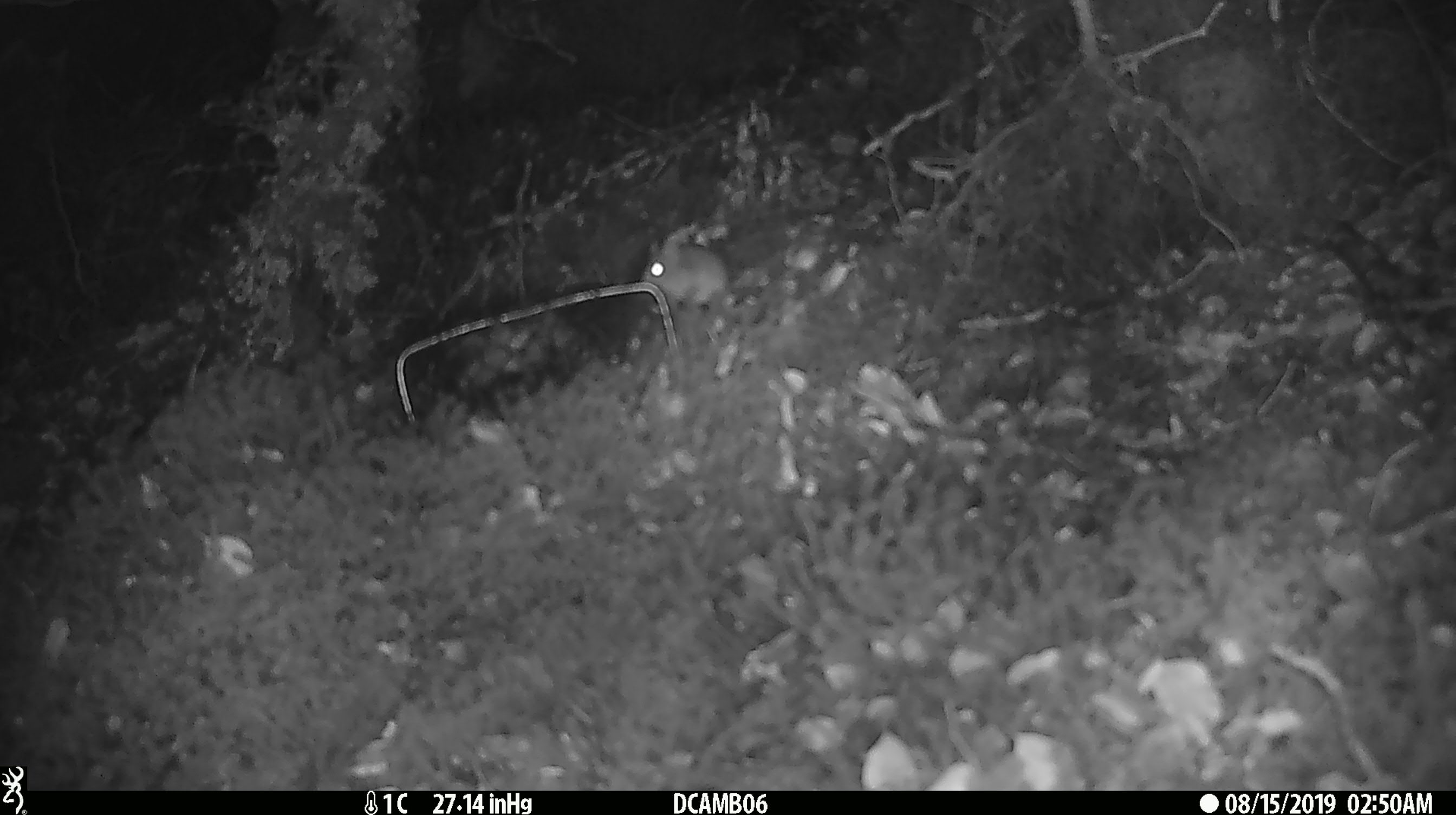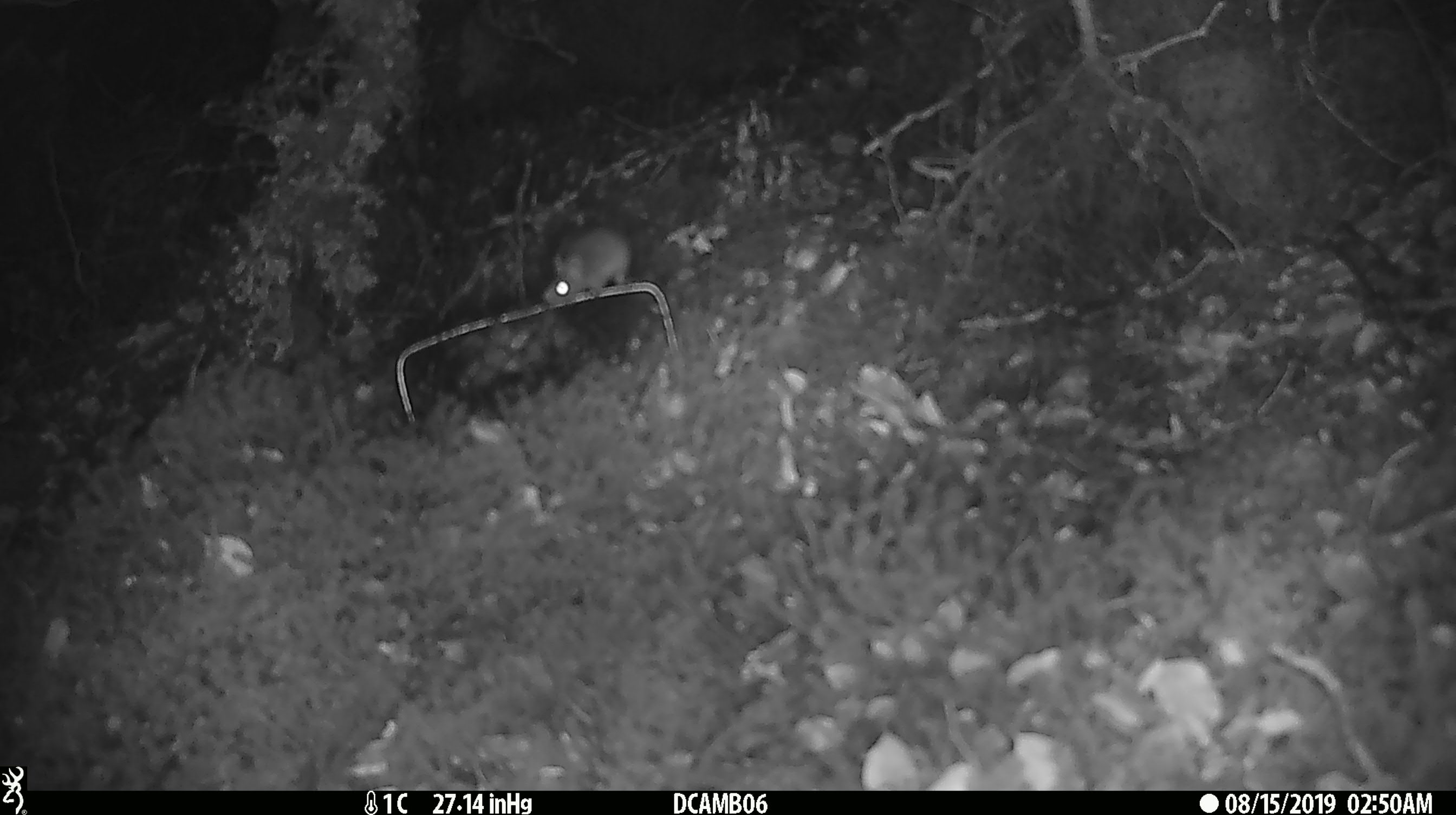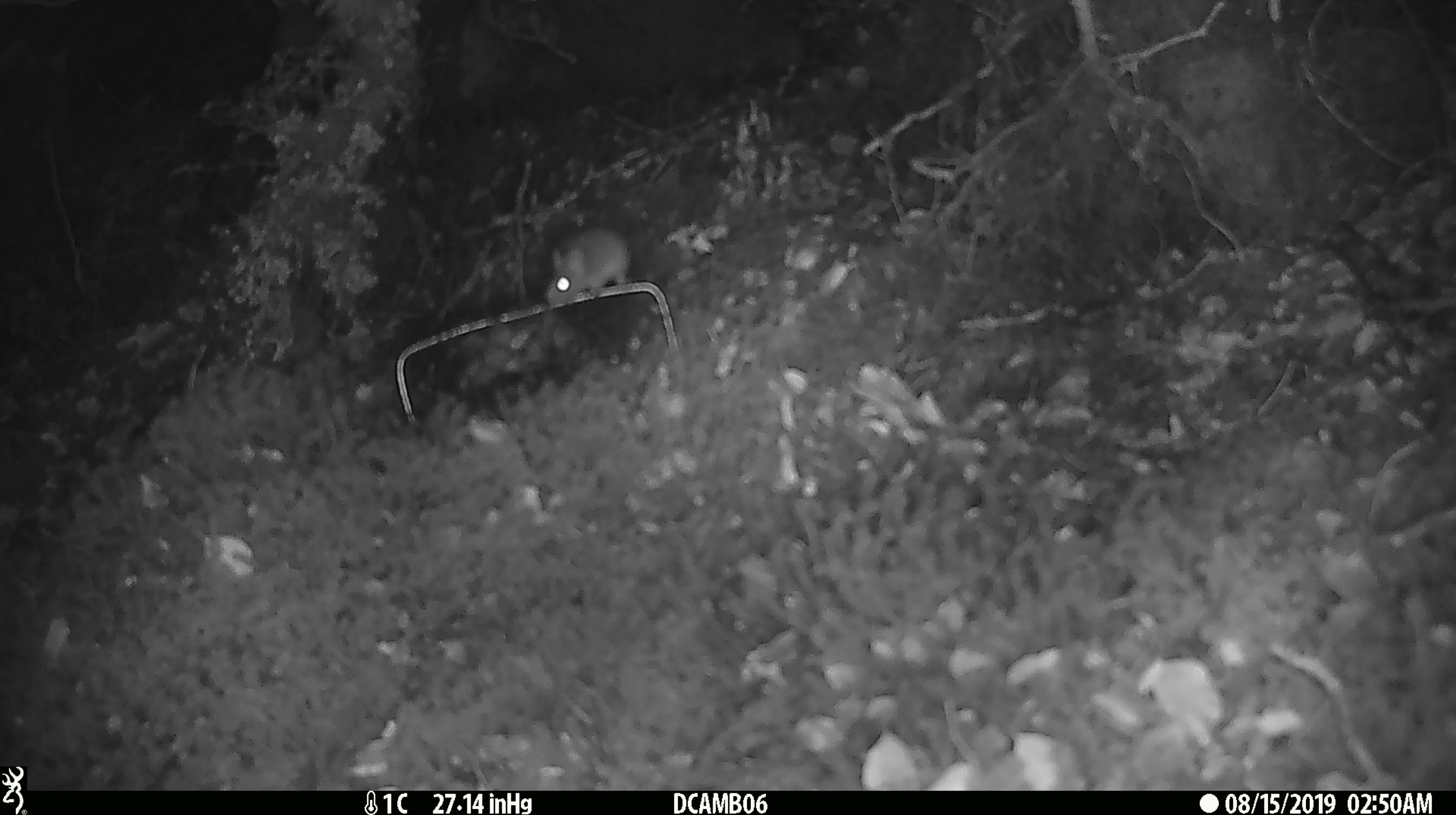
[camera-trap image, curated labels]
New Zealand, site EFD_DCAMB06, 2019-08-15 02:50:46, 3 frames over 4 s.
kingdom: Animalia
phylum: Chordata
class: Mammalia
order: Rodentia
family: Muridae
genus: Mus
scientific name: Mus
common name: mouse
Mouse (Mus).